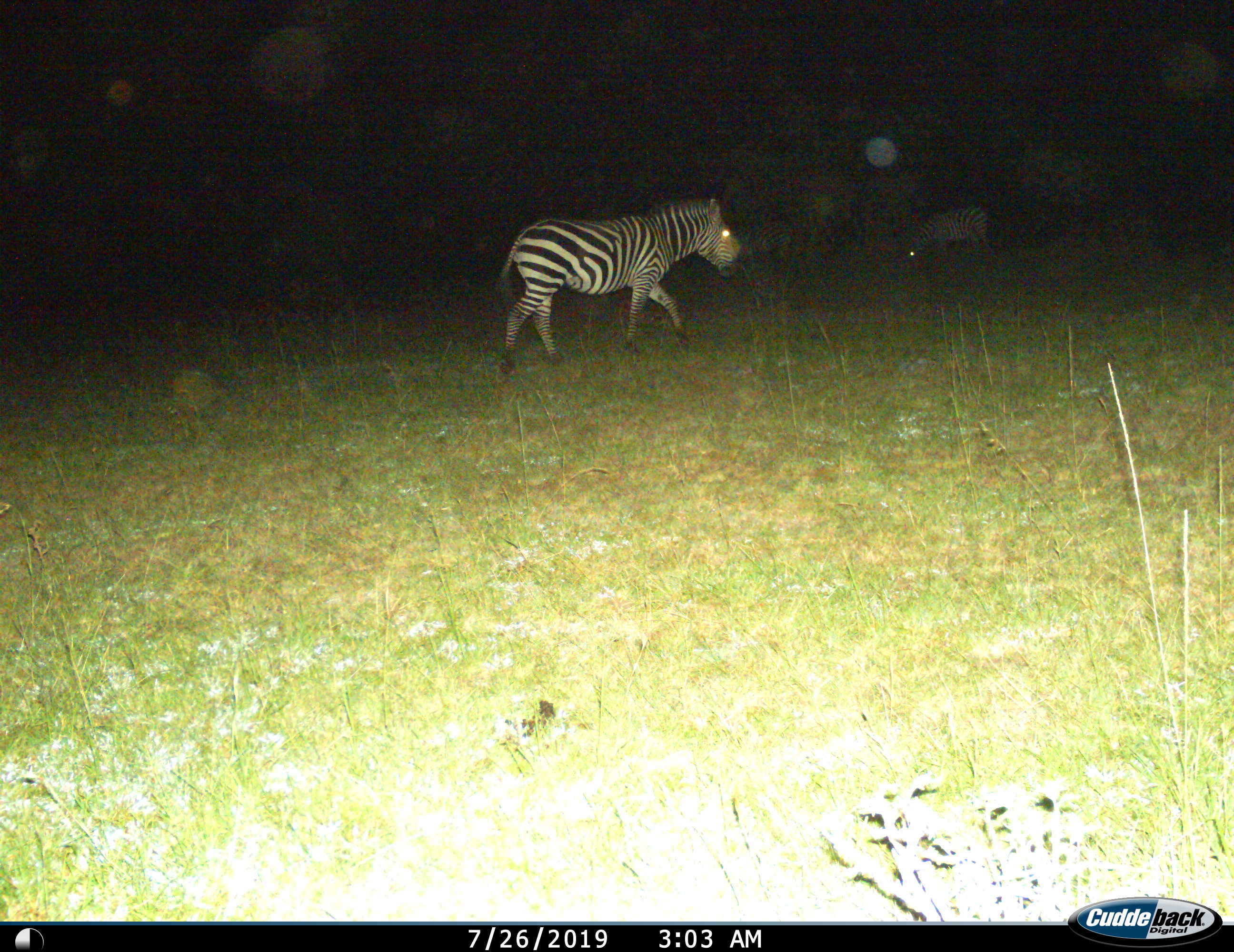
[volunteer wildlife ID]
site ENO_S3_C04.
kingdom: Animalia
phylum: Chordata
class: Mammalia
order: Perissodactyla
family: Equidae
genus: Equus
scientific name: Equus quagga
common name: plains zebra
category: zebraplains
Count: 2.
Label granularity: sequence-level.